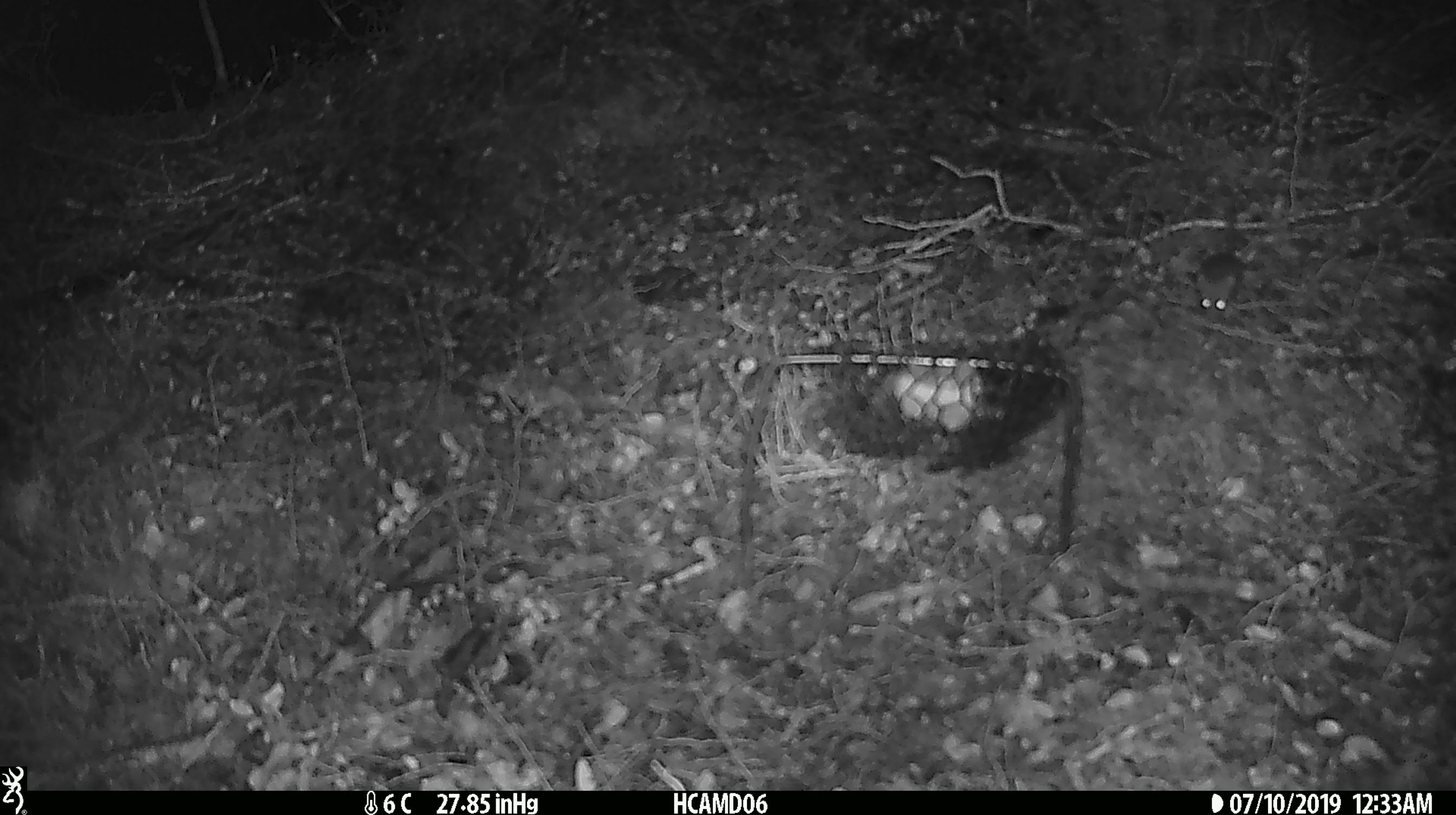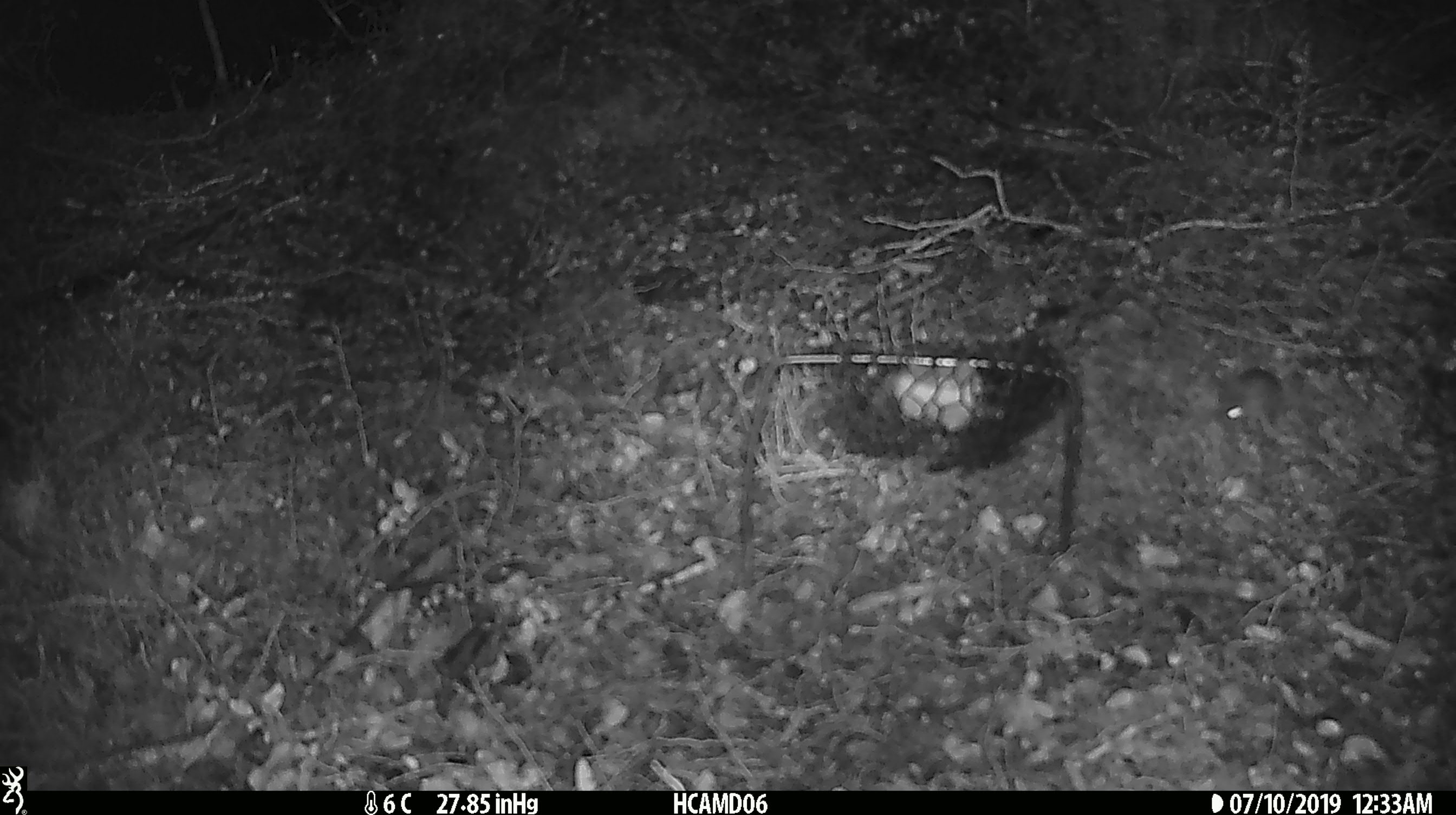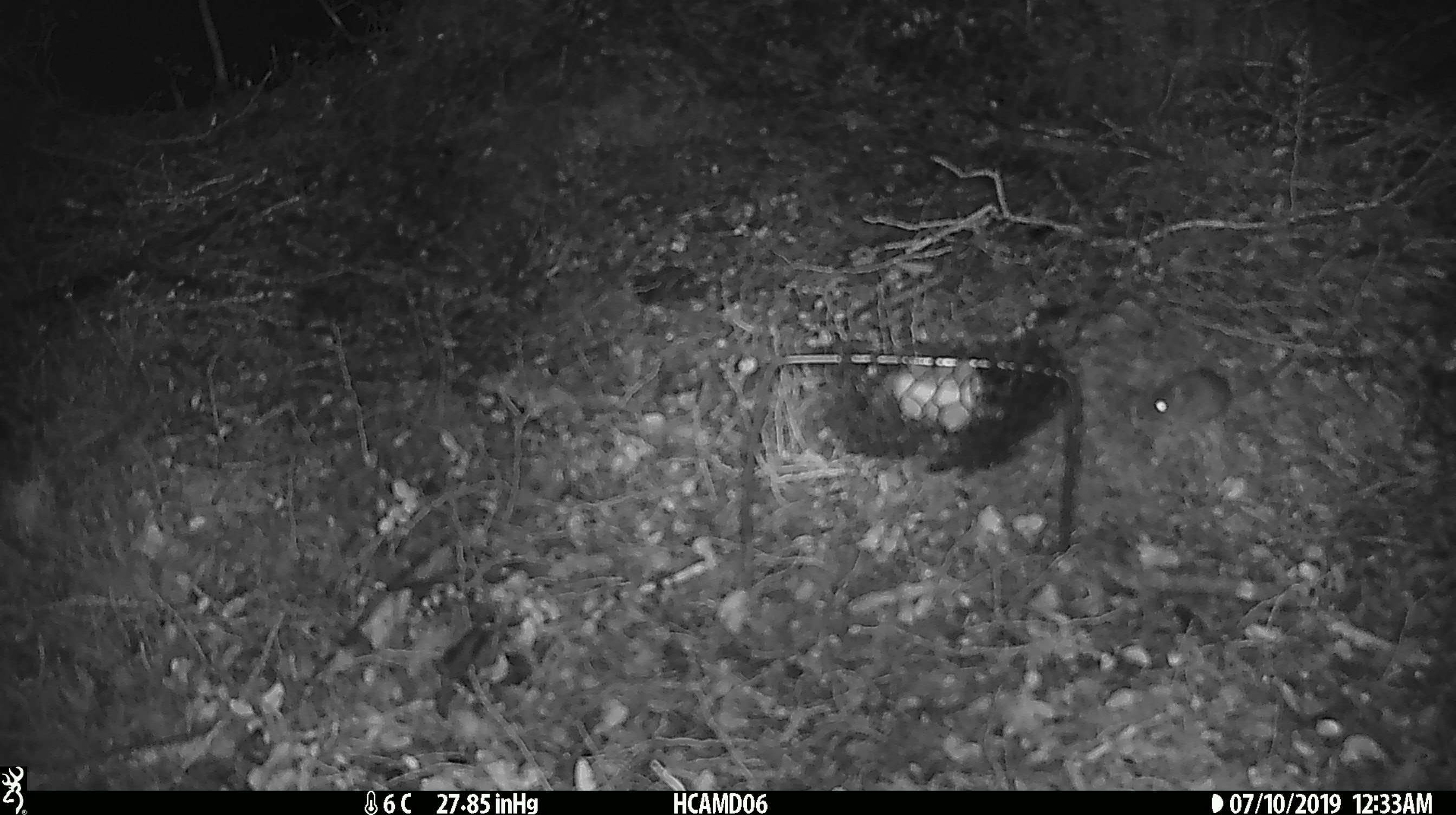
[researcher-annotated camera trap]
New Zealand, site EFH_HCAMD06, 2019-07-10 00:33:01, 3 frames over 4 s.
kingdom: Animalia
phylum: Chordata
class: Mammalia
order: Rodentia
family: Muridae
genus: Mus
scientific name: Mus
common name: mouse